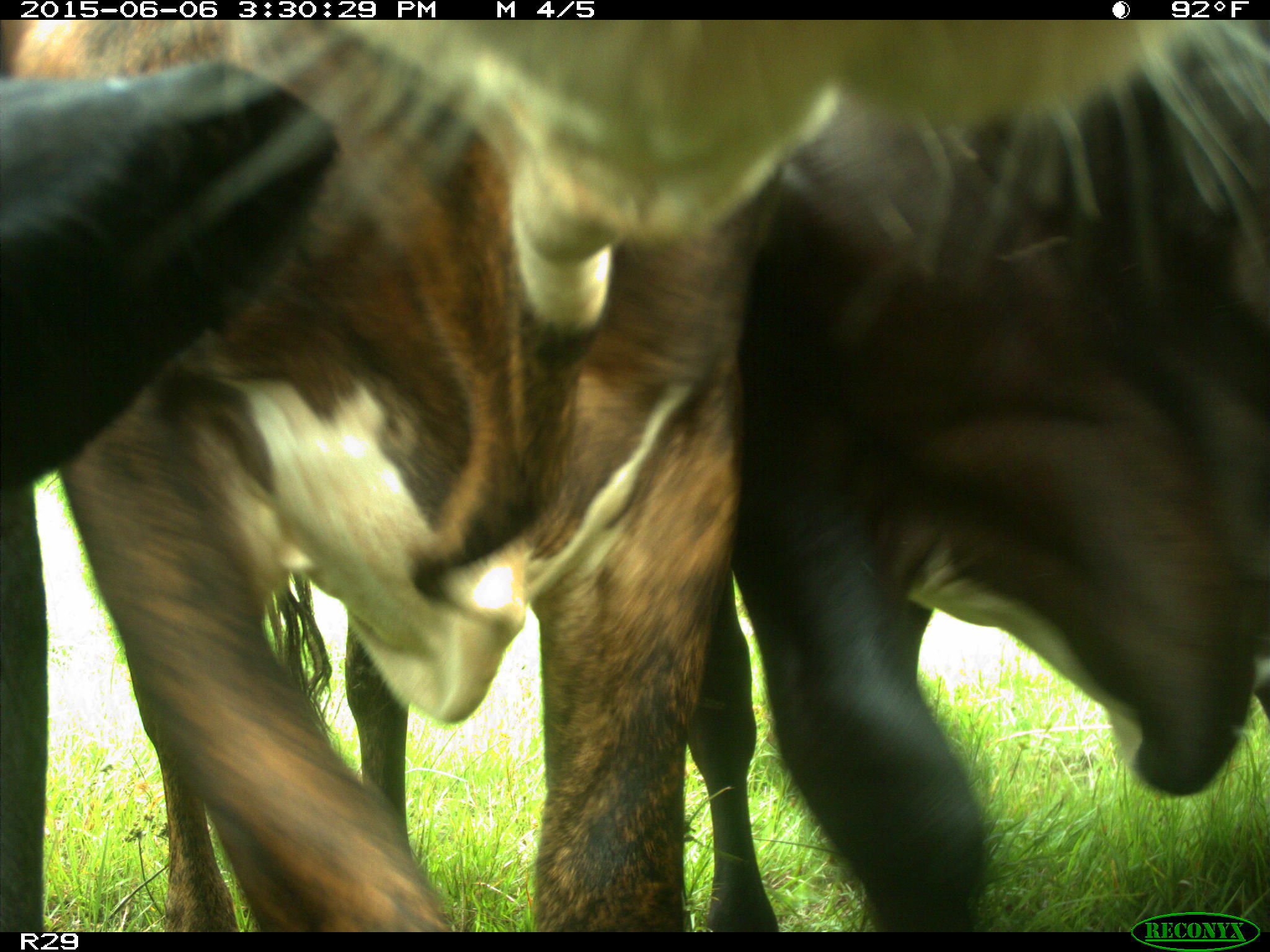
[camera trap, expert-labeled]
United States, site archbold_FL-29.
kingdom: Animalia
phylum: Chordata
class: Mammalia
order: Artiodactyla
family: Bovidae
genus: Bos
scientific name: Bos taurus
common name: domestic cow